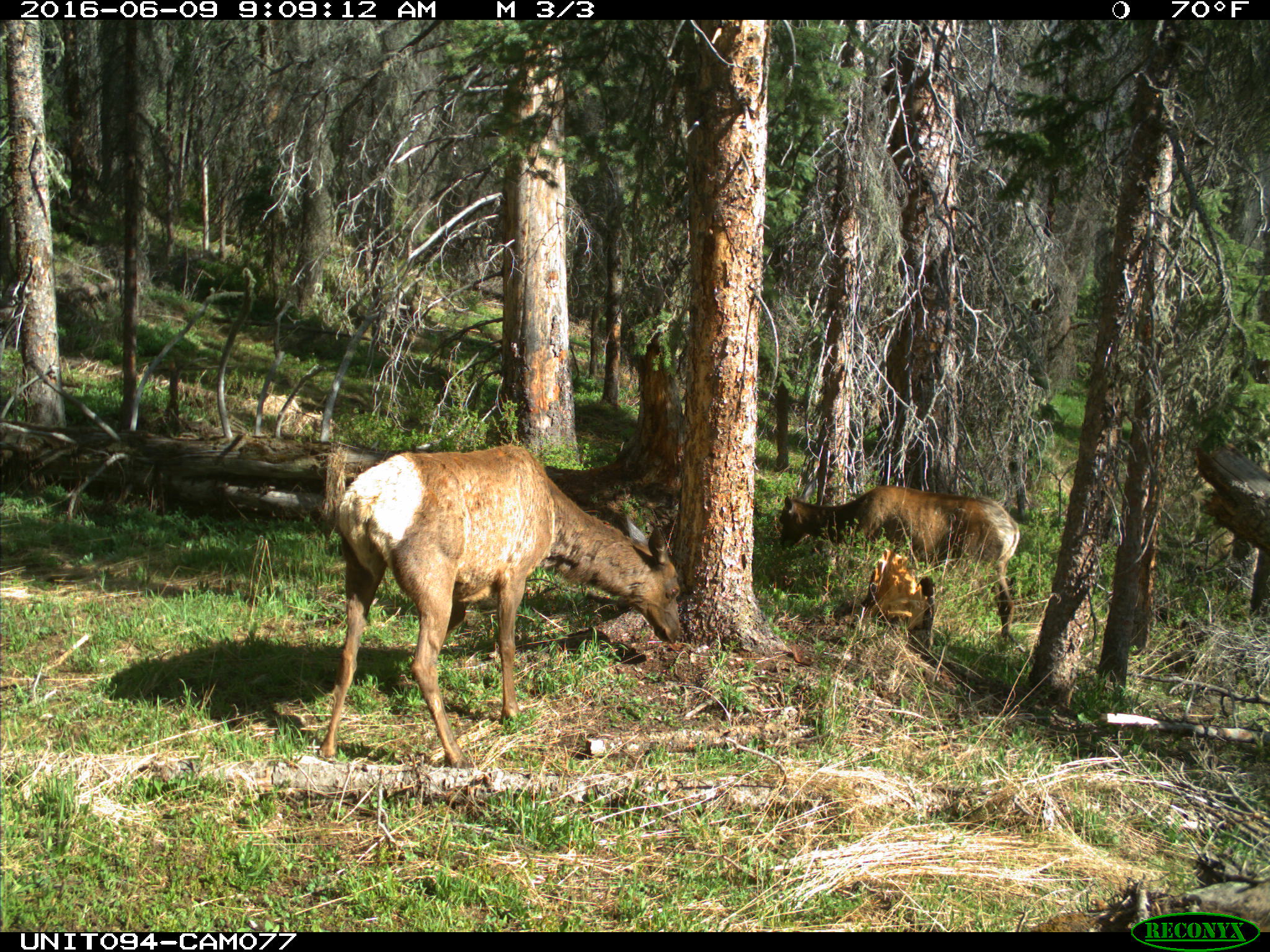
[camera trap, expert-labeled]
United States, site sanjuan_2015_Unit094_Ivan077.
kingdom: Animalia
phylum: Chordata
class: Mammalia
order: Artiodactyla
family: Cervidae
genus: Cervus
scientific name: Cervus elaphus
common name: red deer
Cervus elaphus (red deer).